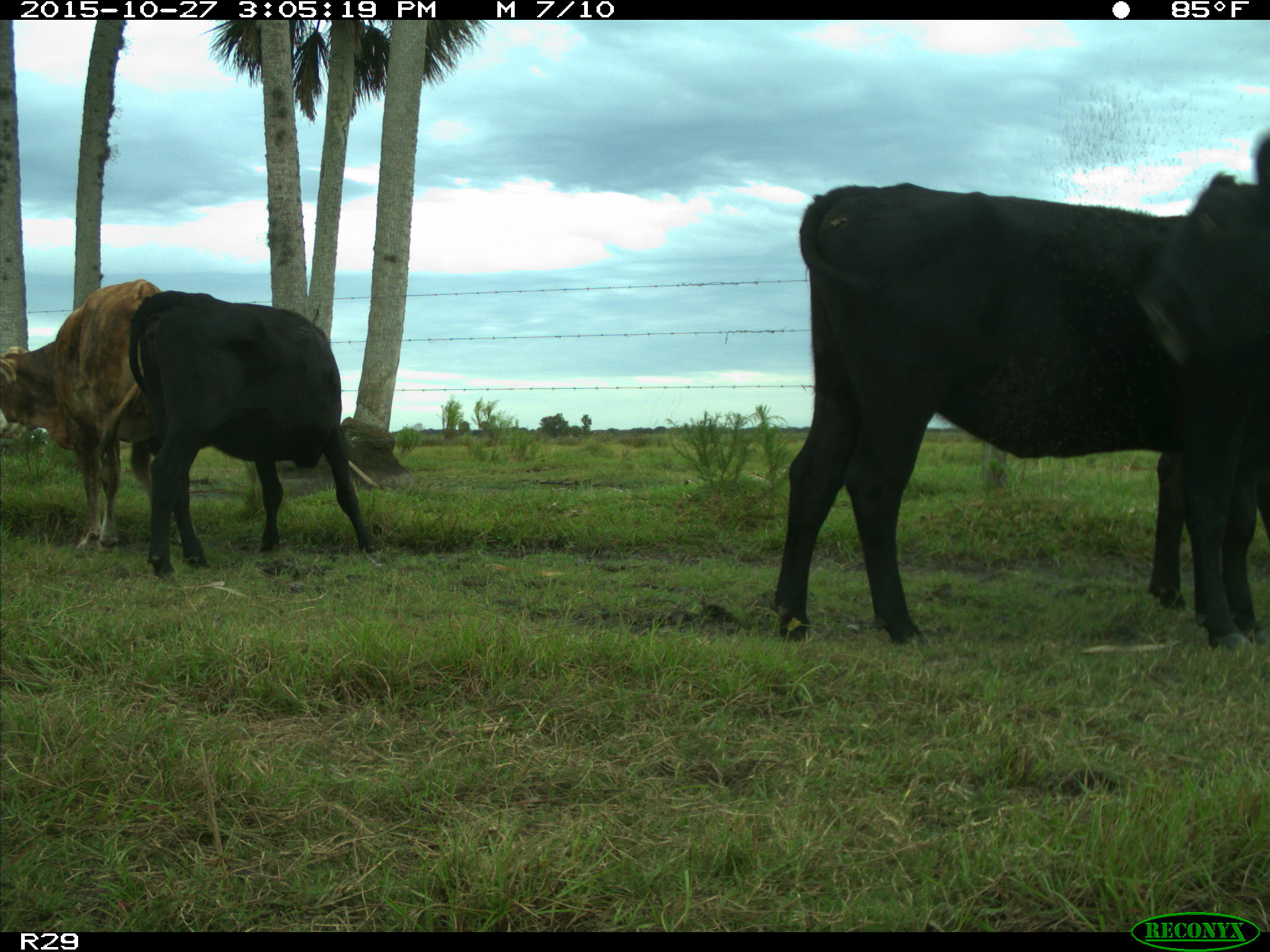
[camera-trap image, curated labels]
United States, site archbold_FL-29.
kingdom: Animalia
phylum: Chordata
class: Mammalia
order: Artiodactyla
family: Bovidae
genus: Bos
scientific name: Bos taurus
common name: domestic cow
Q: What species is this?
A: Bos taurus (domestic cow).